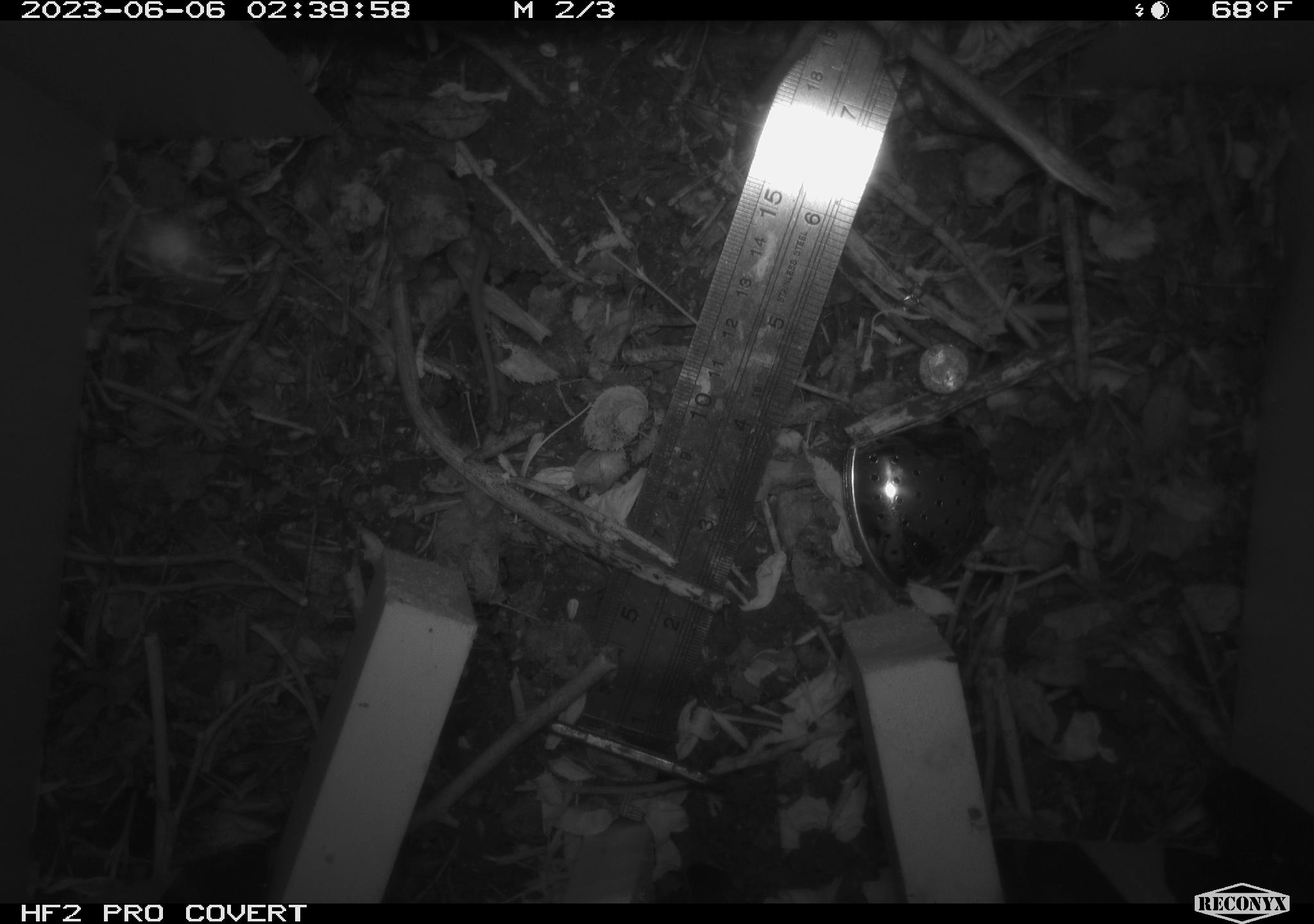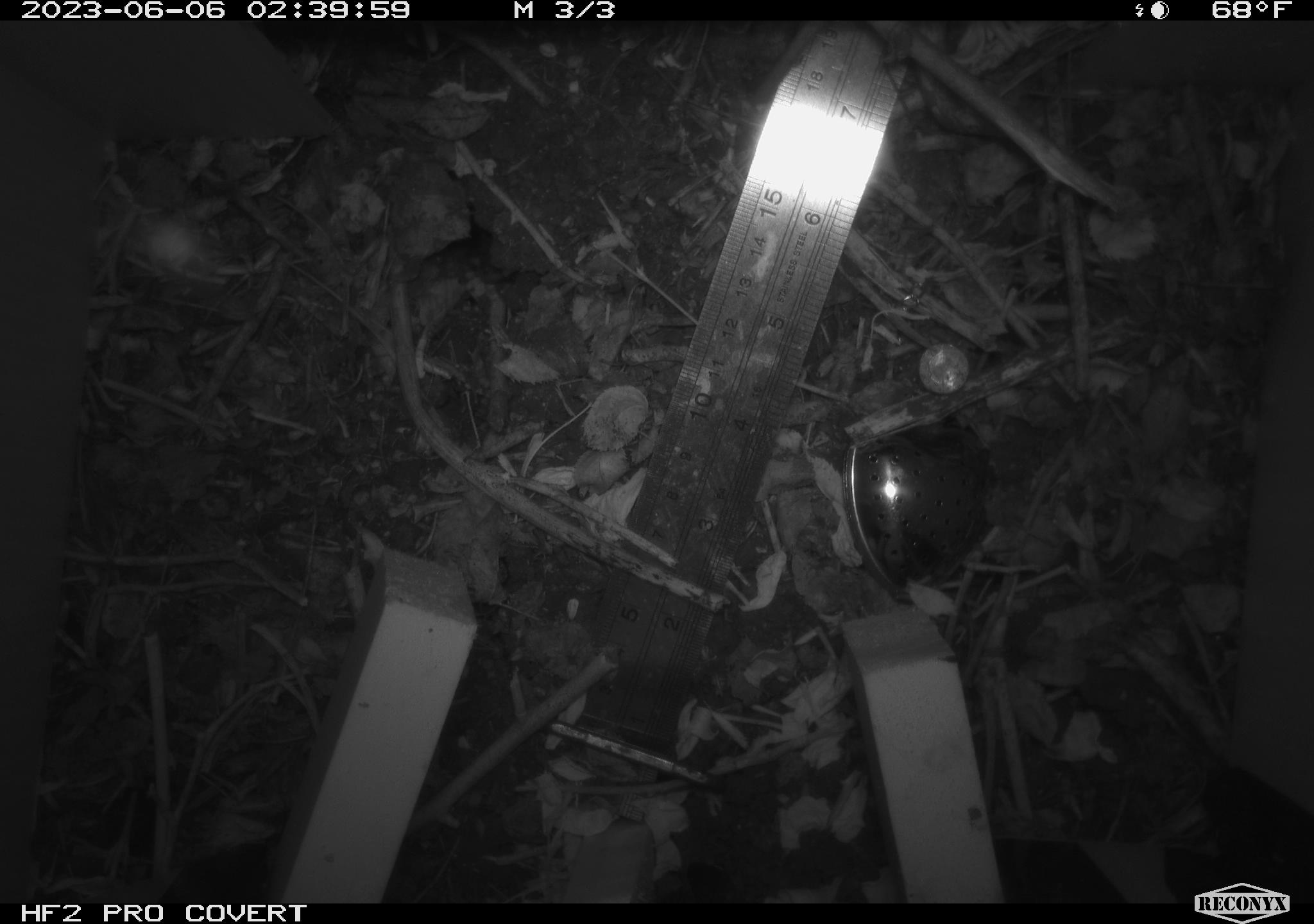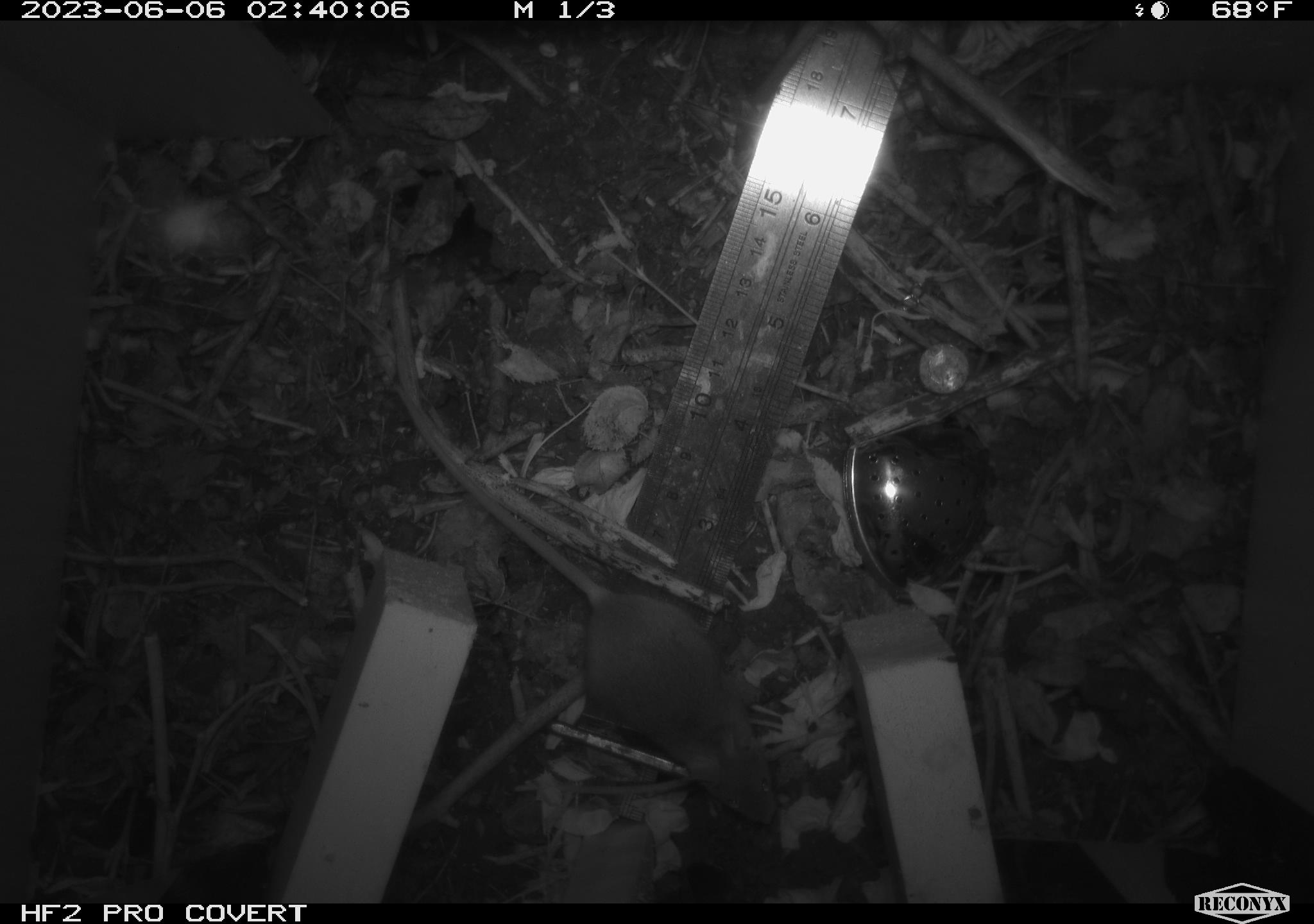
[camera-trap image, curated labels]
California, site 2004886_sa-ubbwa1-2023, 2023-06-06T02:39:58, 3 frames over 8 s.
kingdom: Animalia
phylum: Chordata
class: Mammalia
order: Rodentia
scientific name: Rodentia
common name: rodent